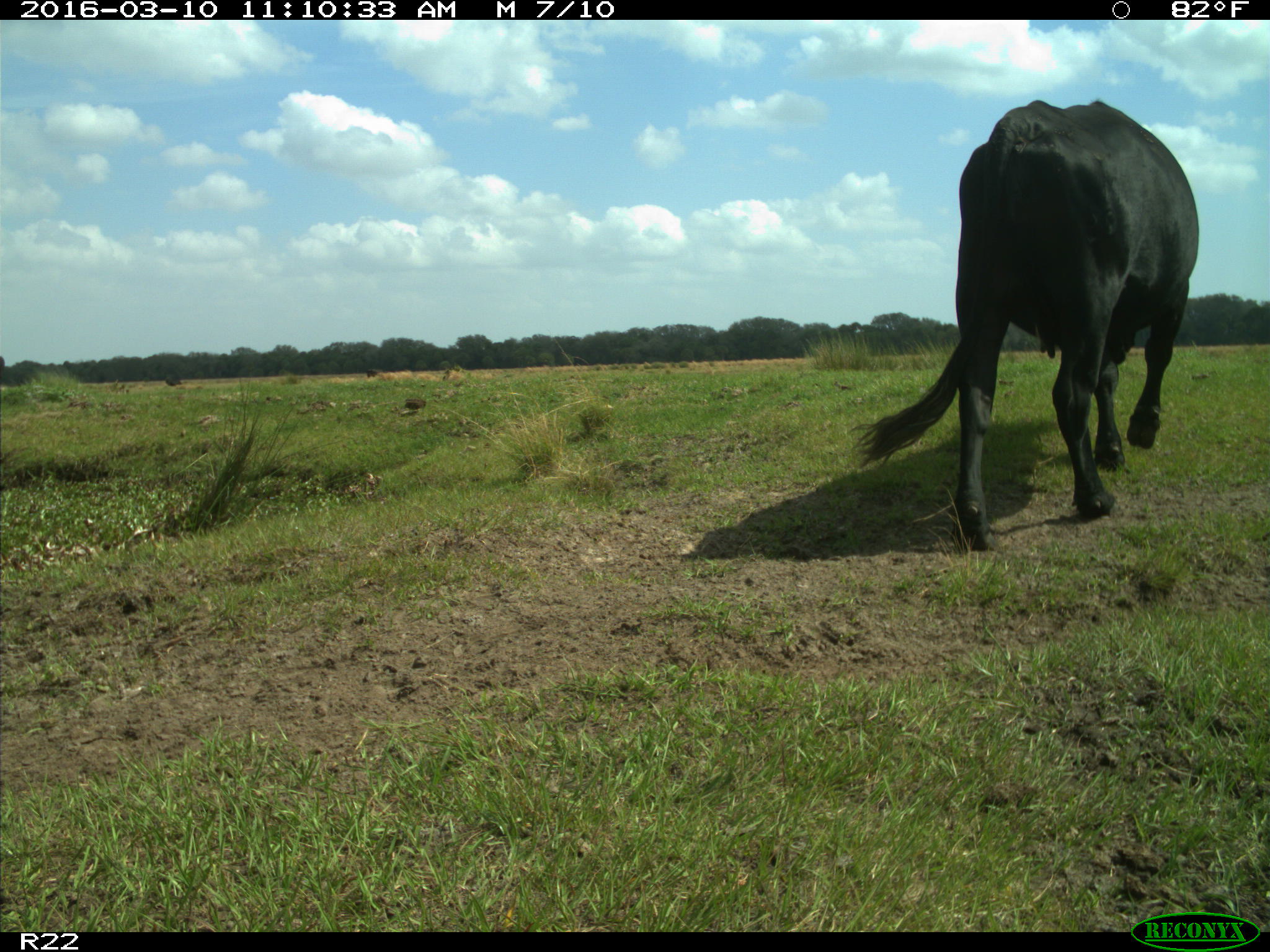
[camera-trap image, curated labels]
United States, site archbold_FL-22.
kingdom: Animalia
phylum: Chordata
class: Mammalia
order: Artiodactyla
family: Bovidae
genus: Bos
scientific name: Bos taurus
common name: domestic cow